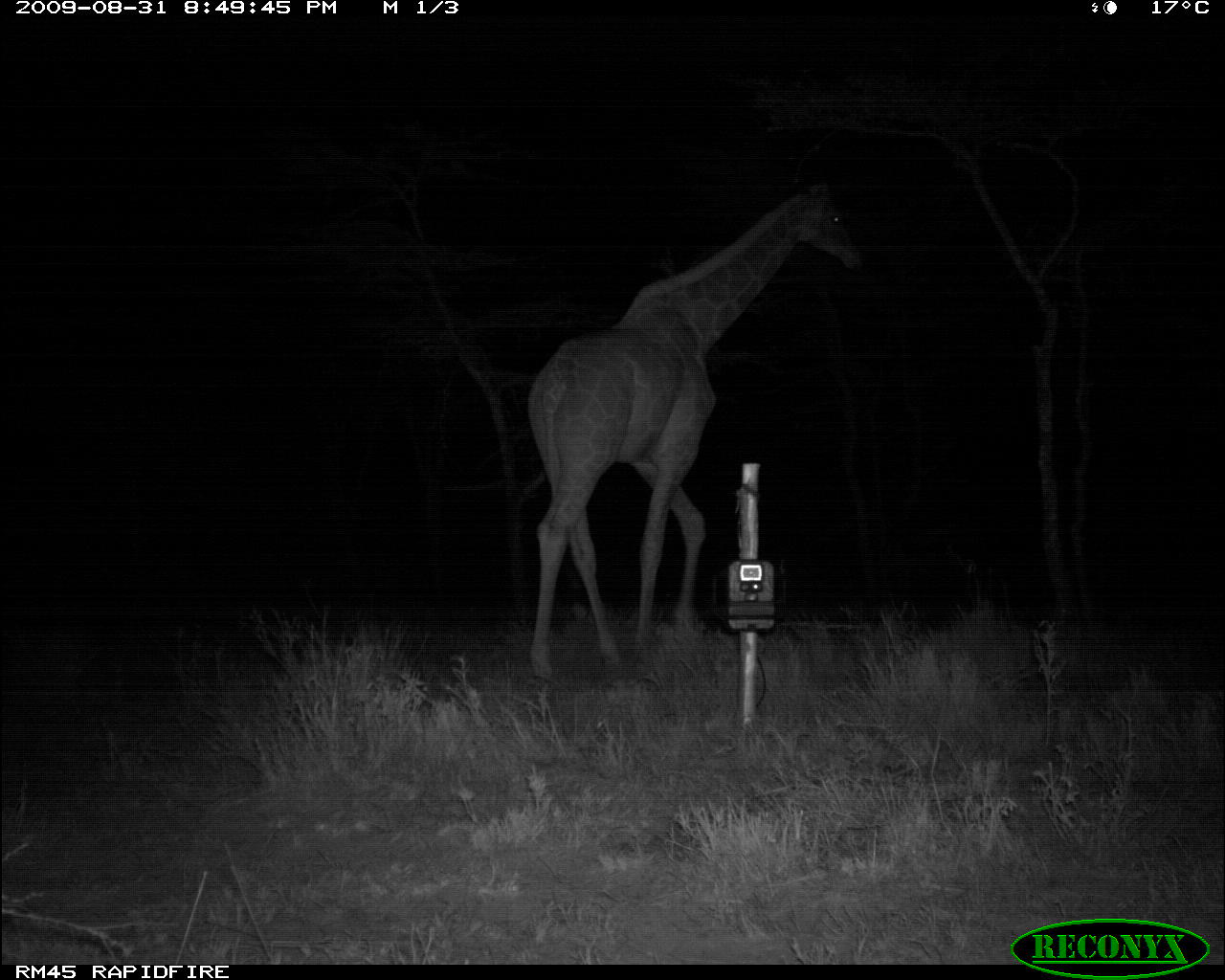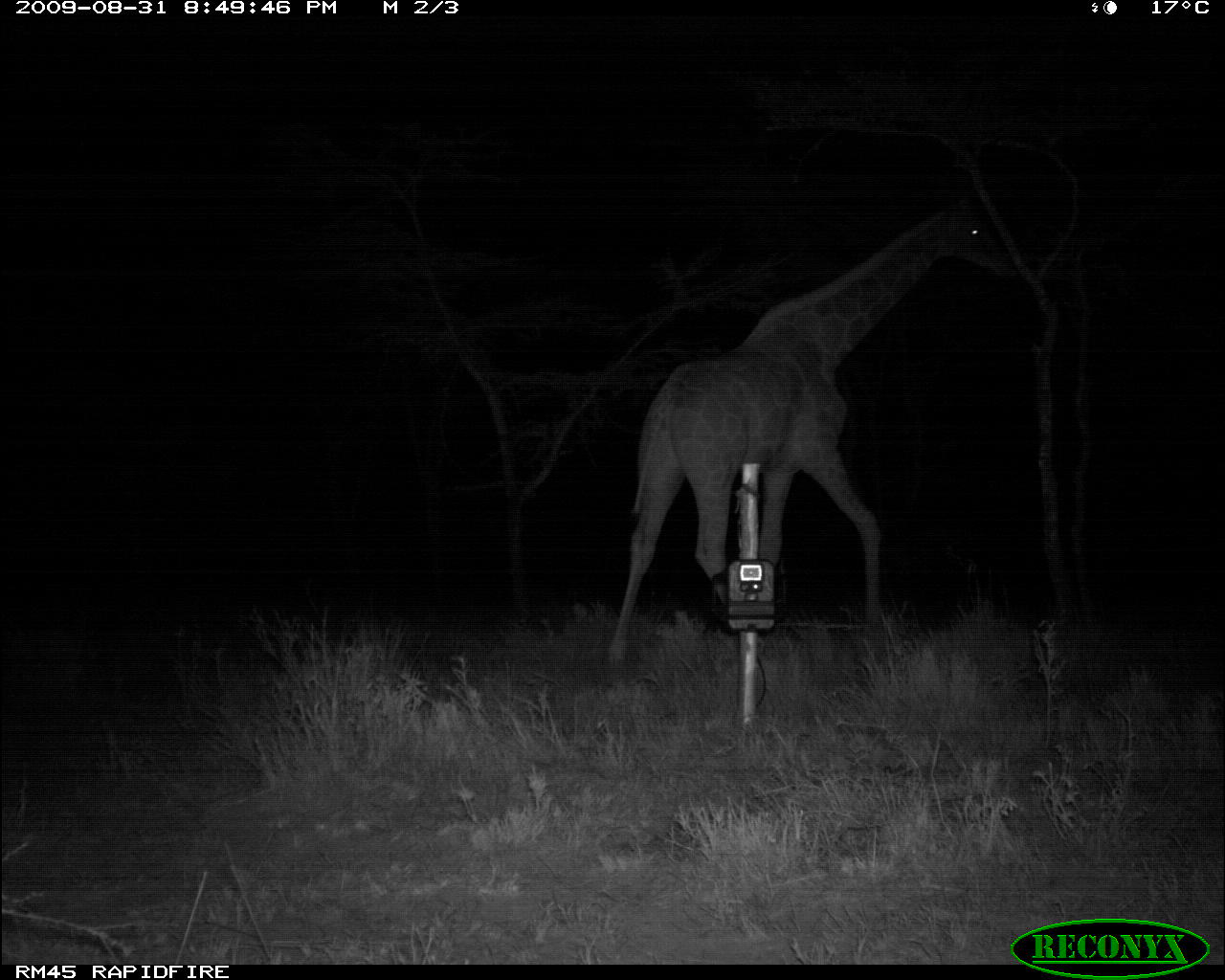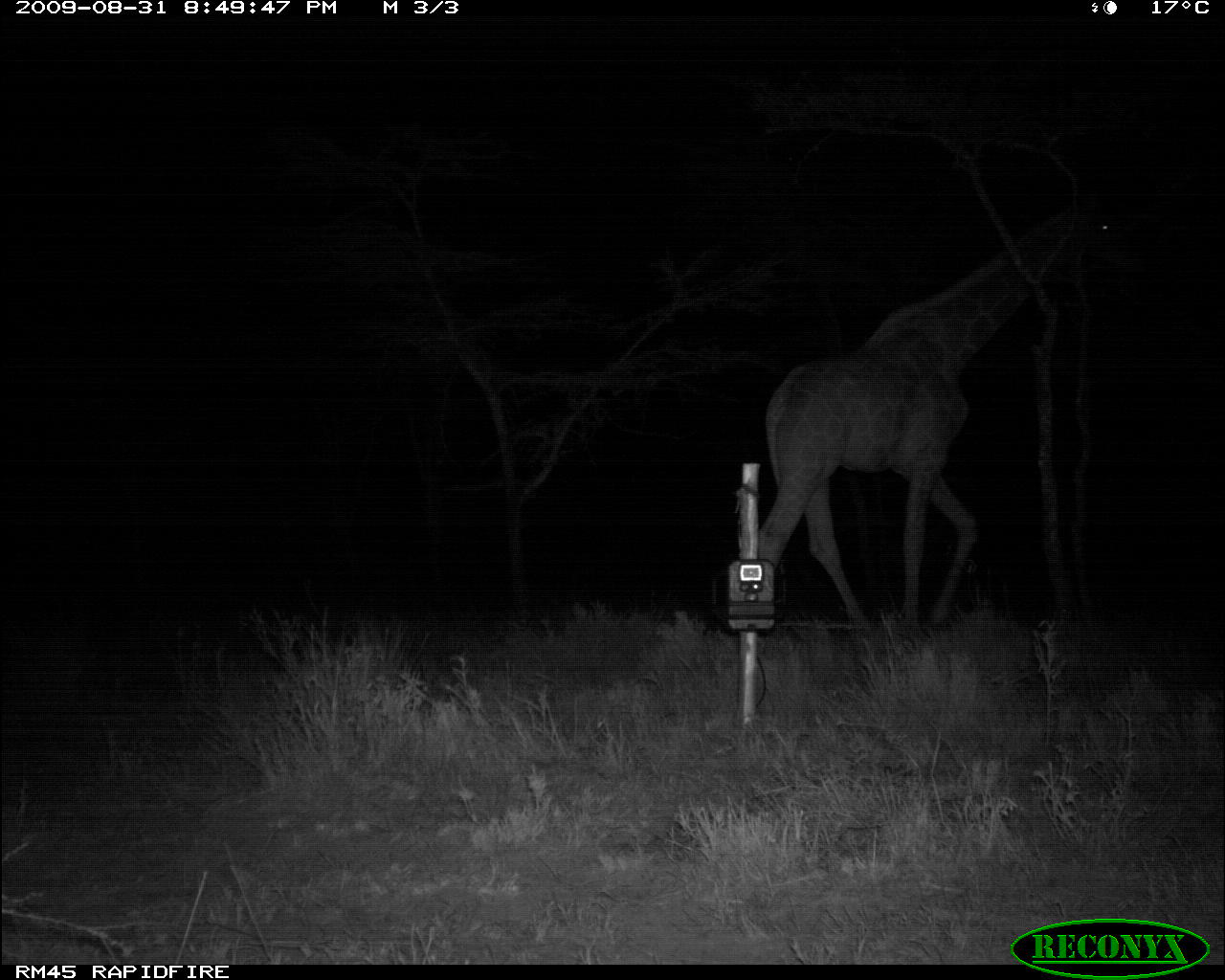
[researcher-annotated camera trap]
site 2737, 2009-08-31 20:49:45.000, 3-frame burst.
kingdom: Animalia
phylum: Chordata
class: Mammalia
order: Artiodactyla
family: Giraffidae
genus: Giraffa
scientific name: Giraffa camelopardalis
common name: giraffe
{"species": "Giraffa camelopardalis (giraffe)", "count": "1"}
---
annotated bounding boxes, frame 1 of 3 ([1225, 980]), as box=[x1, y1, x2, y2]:
giraffa camelopardalis: box=[525, 183, 864, 684]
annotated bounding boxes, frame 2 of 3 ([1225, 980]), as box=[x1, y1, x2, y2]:
giraffa camelopardalis: box=[603, 187, 1005, 686]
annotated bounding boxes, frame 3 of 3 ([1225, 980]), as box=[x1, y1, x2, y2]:
giraffa camelopardalis: box=[760, 194, 1146, 680]